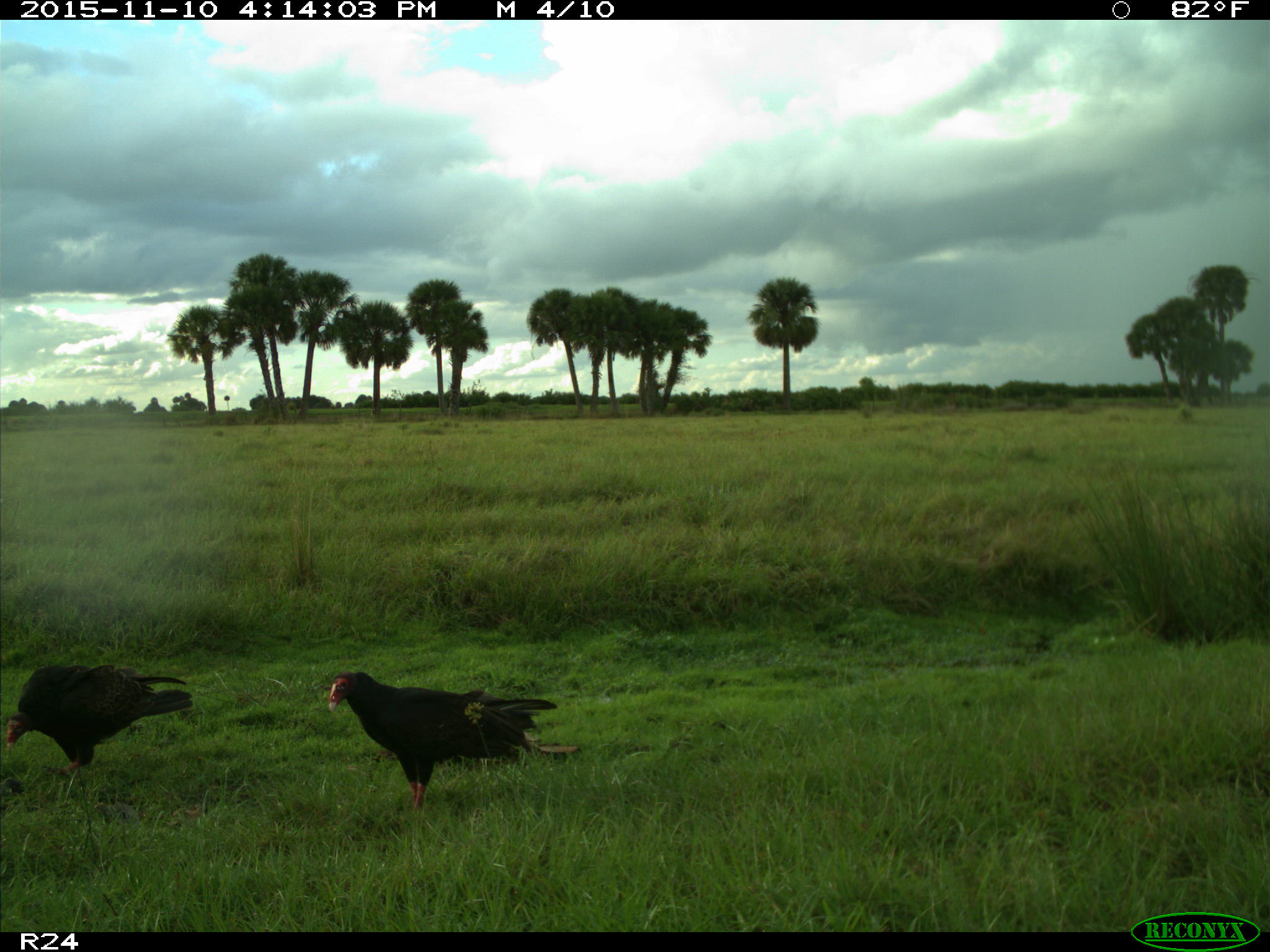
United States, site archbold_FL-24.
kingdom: Animalia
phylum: Chordata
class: Aves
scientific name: Aves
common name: birds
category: unidentified bird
Unidentified bird (birds) (Aves).